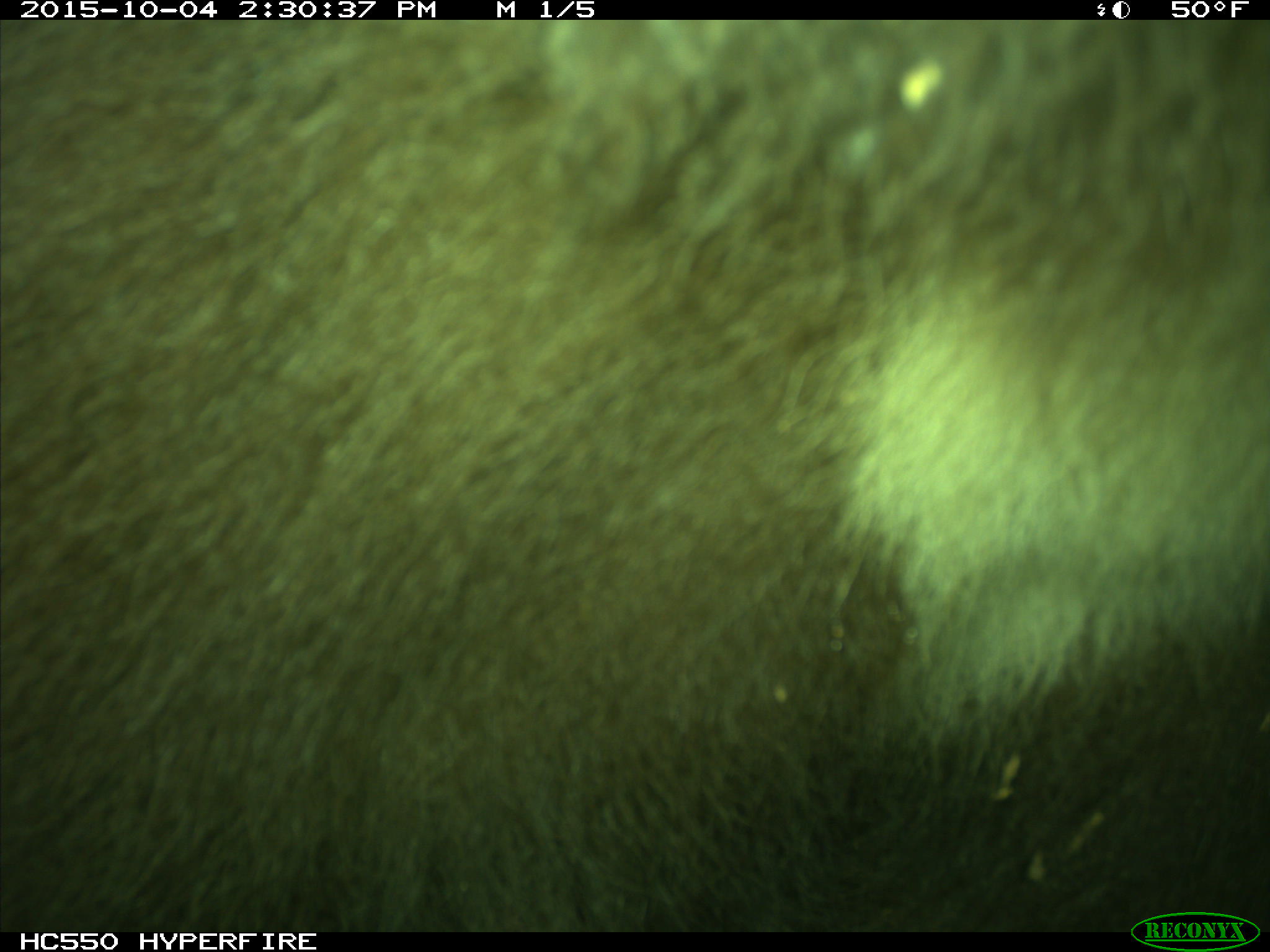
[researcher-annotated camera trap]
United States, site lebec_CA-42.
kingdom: Animalia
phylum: Chordata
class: Mammalia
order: Carnivora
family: Ursidae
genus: Ursus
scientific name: Ursus americanus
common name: american black bear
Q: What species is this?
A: Ursus americanus (american black bear).